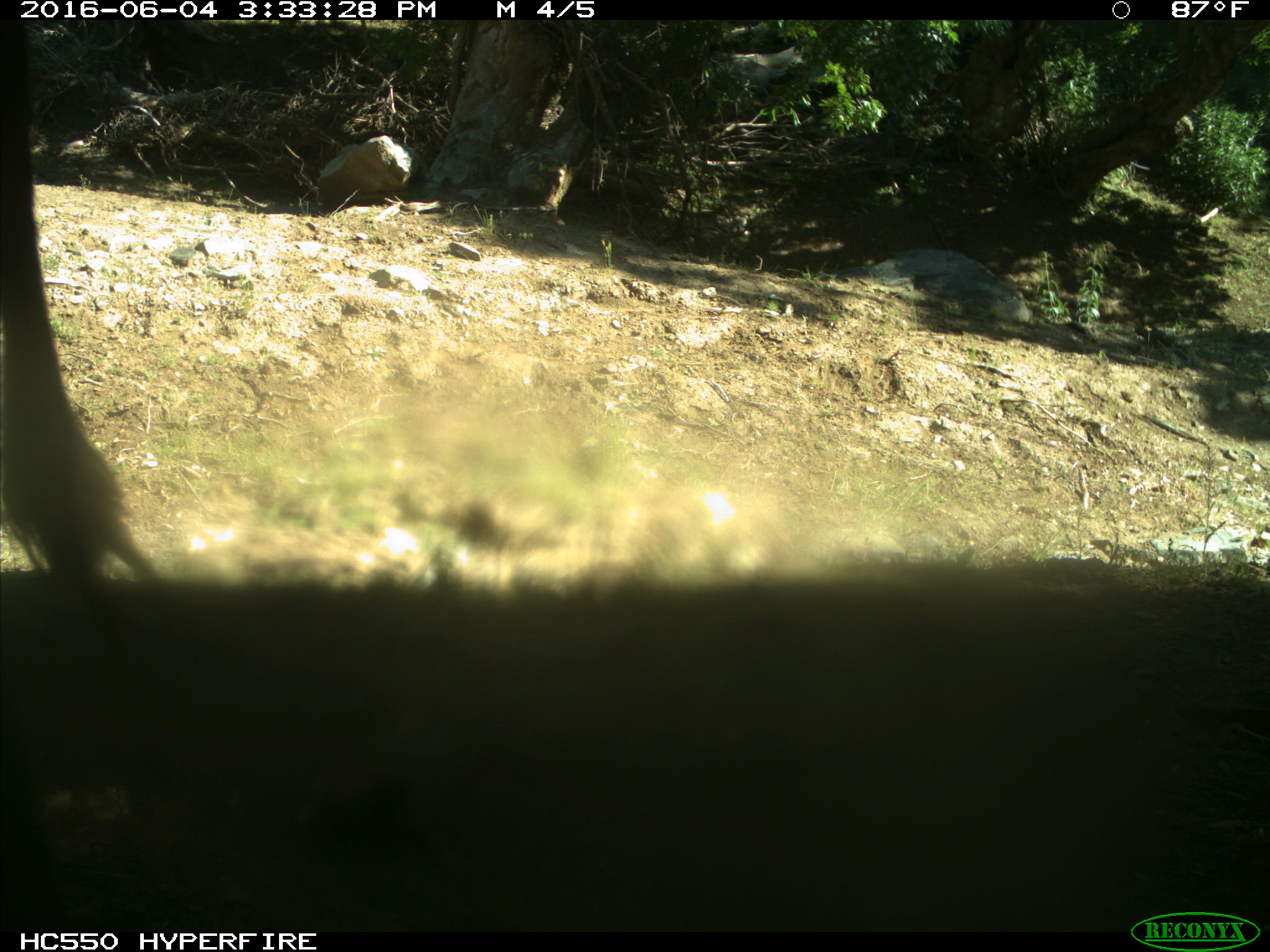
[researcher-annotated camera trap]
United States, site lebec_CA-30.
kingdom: Animalia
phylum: Chordata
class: Mammalia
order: Artiodactyla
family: Bovidae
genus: Bos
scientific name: Bos taurus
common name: domestic cow